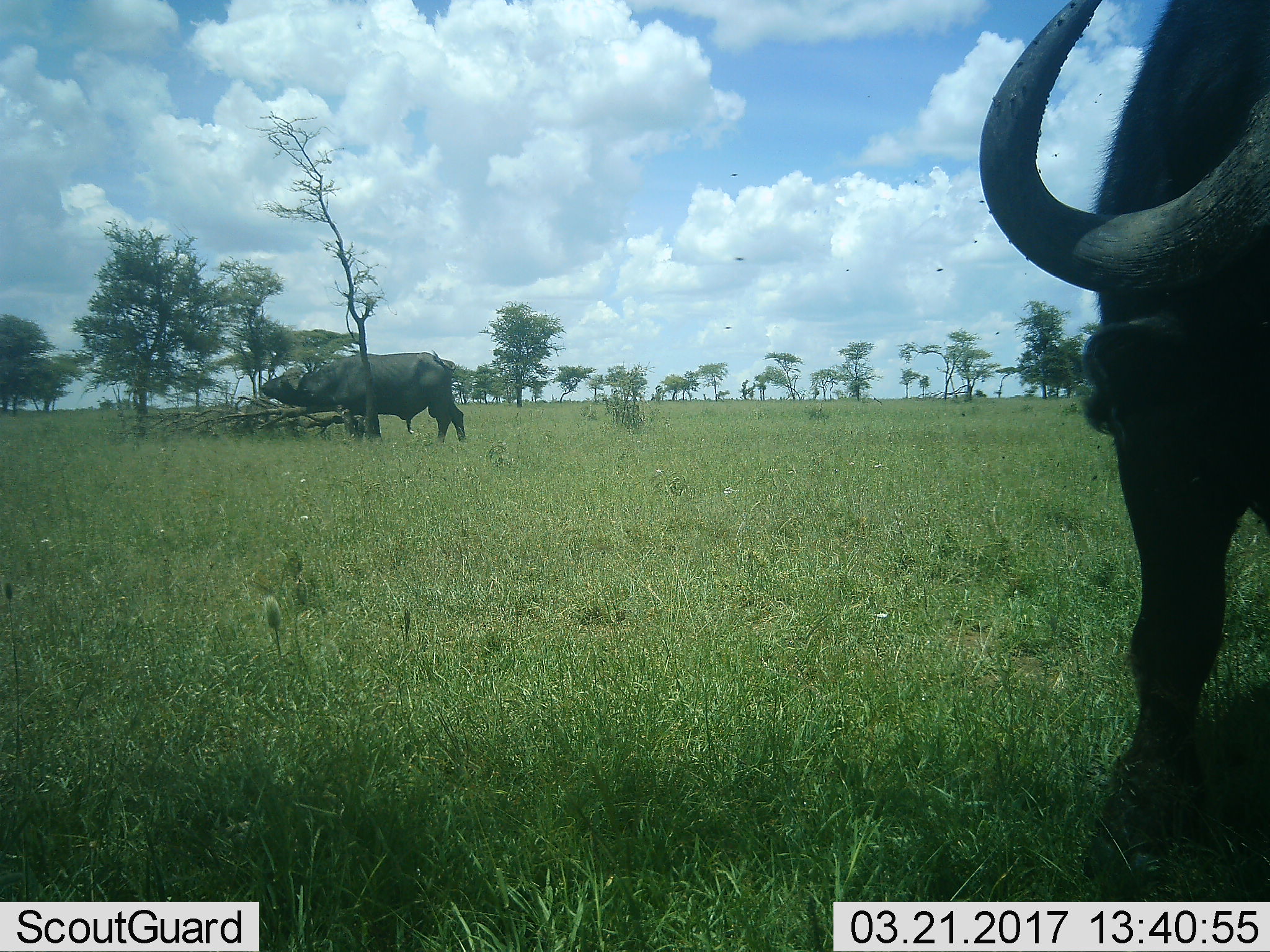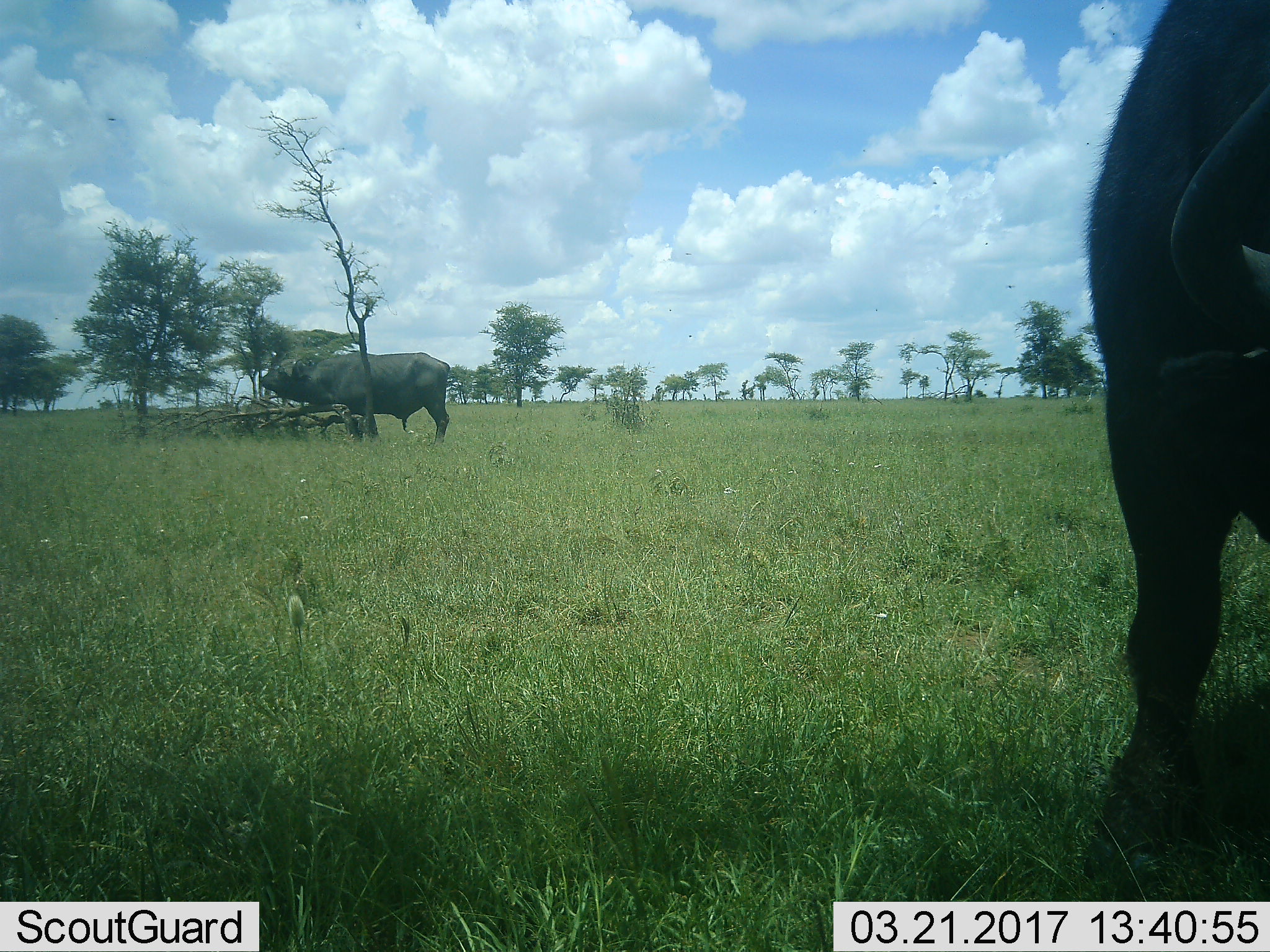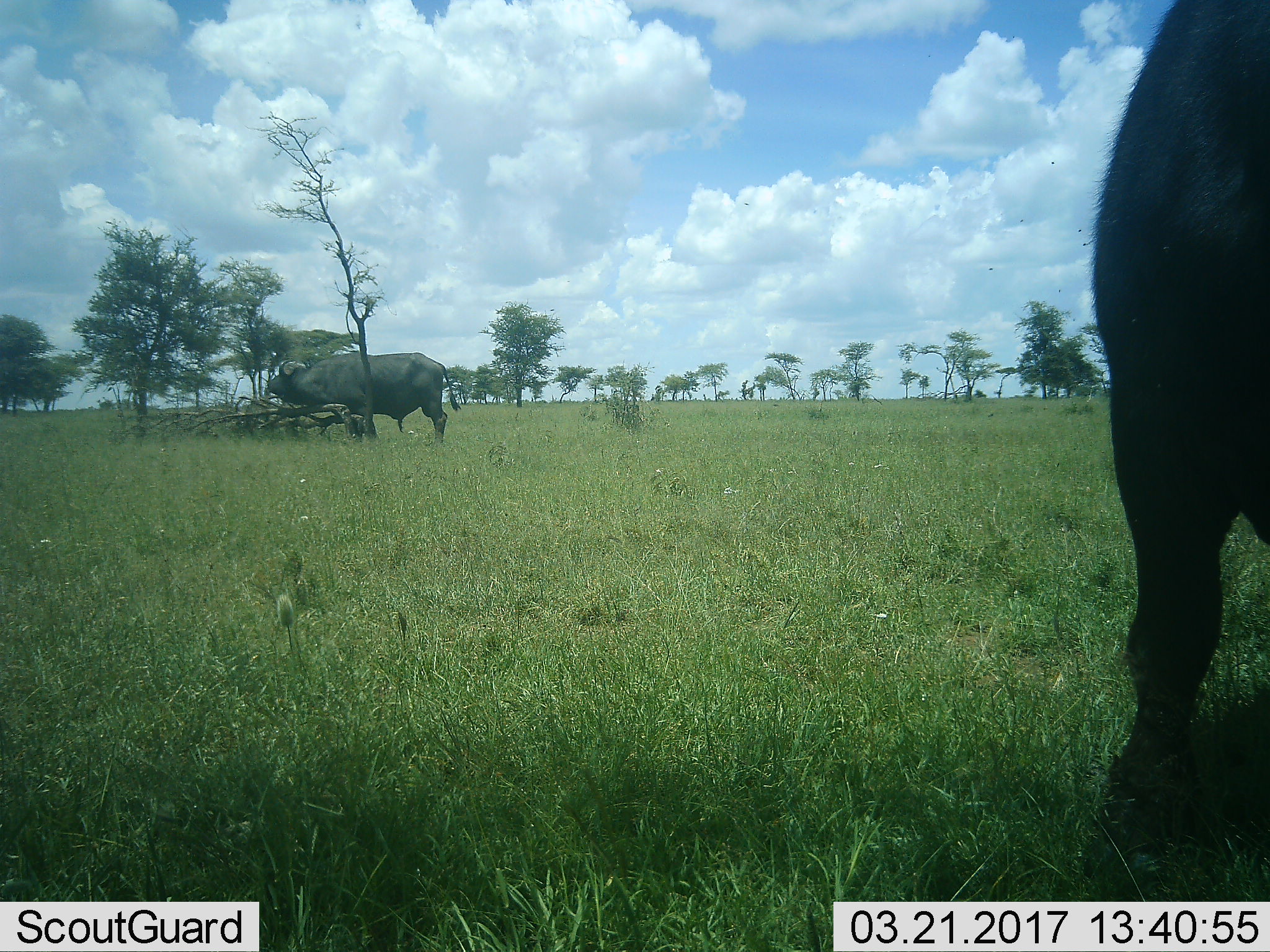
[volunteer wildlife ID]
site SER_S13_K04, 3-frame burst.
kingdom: Animalia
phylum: Chordata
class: Mammalia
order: Artiodactyla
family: Bovidae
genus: Syncerus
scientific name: Syncerus caffer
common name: african buffalo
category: buffalo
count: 2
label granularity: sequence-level